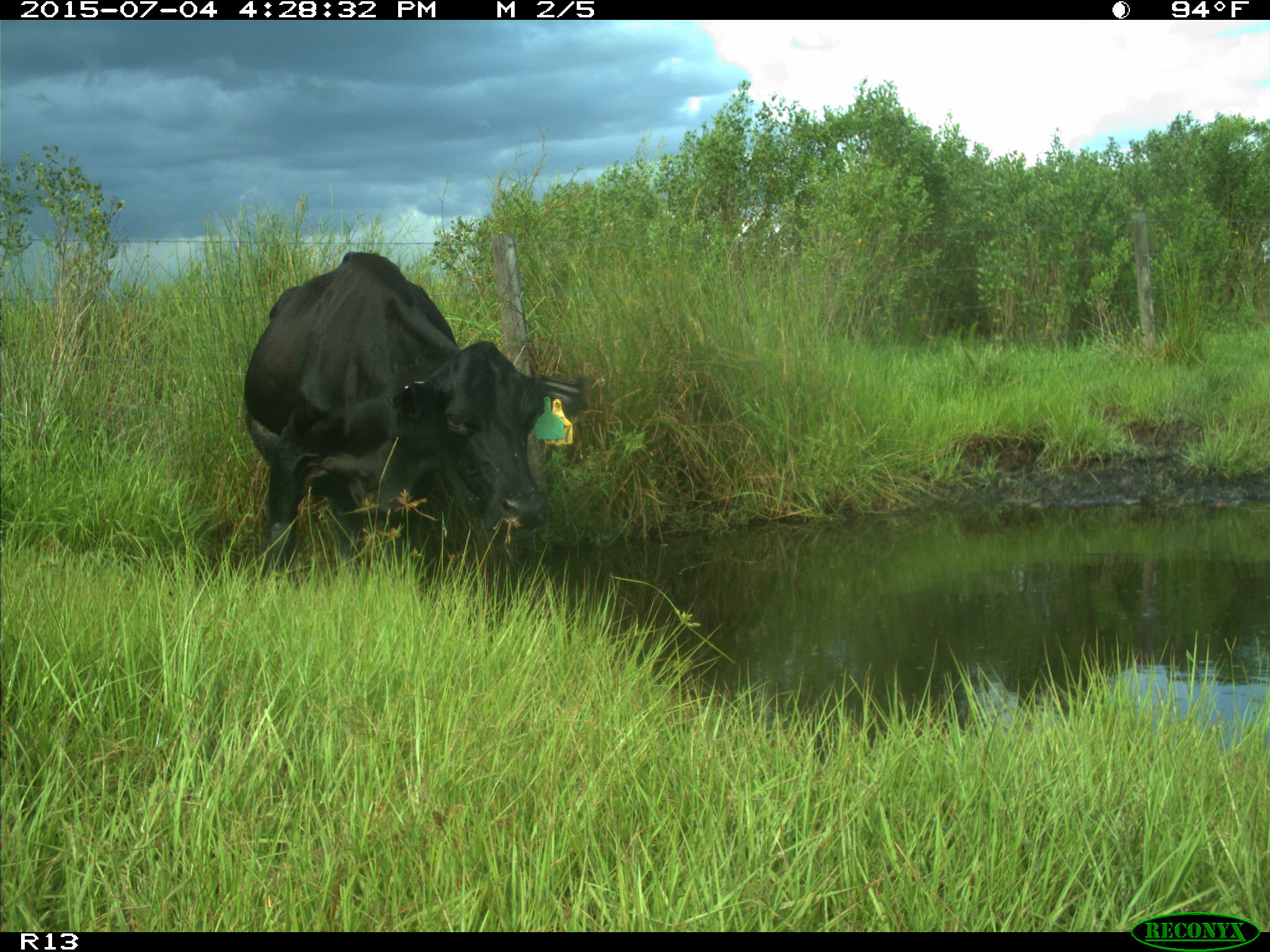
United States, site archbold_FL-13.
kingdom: Animalia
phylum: Chordata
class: Mammalia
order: Artiodactyla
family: Bovidae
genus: Bos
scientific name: Bos taurus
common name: domestic cow